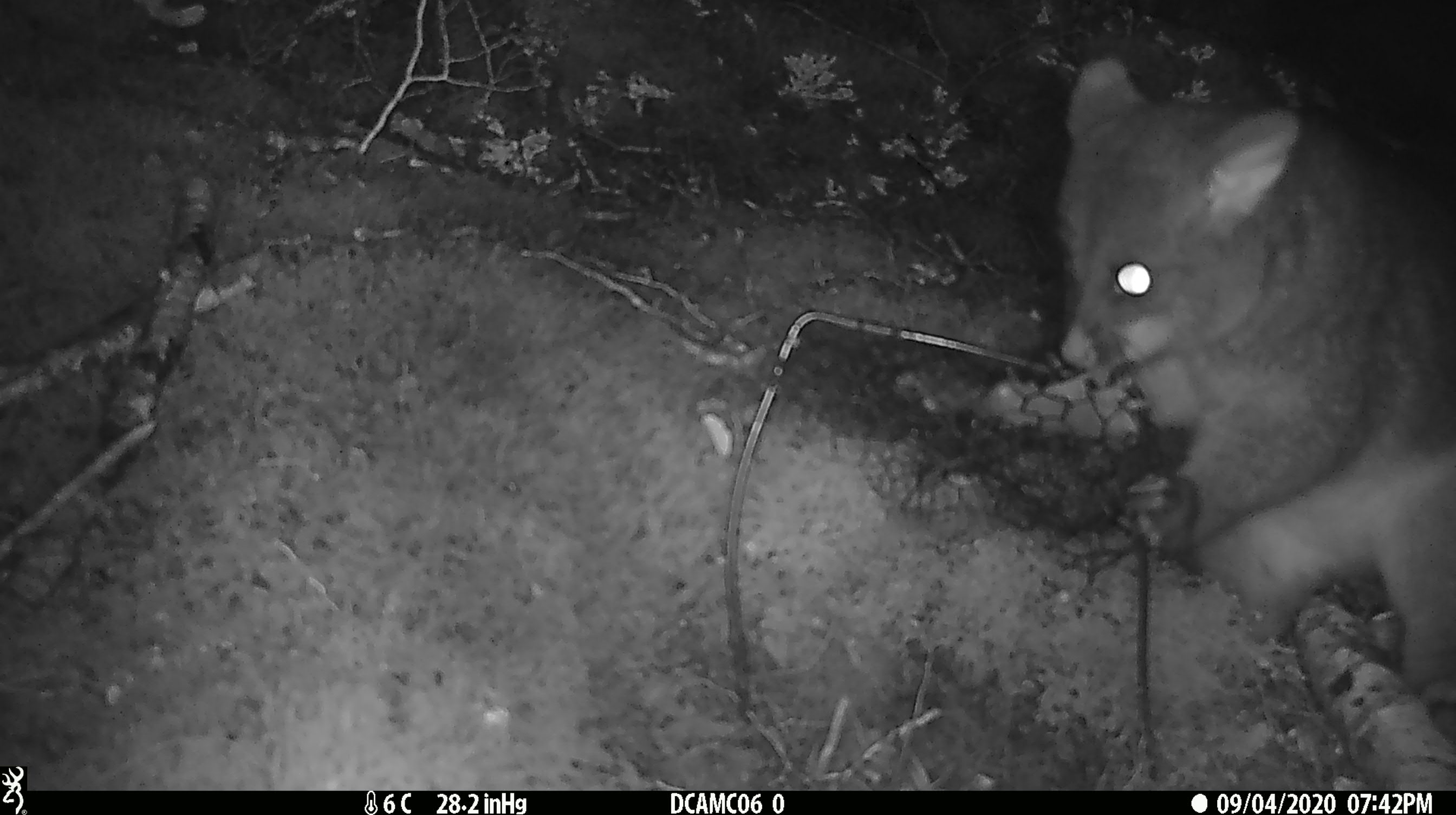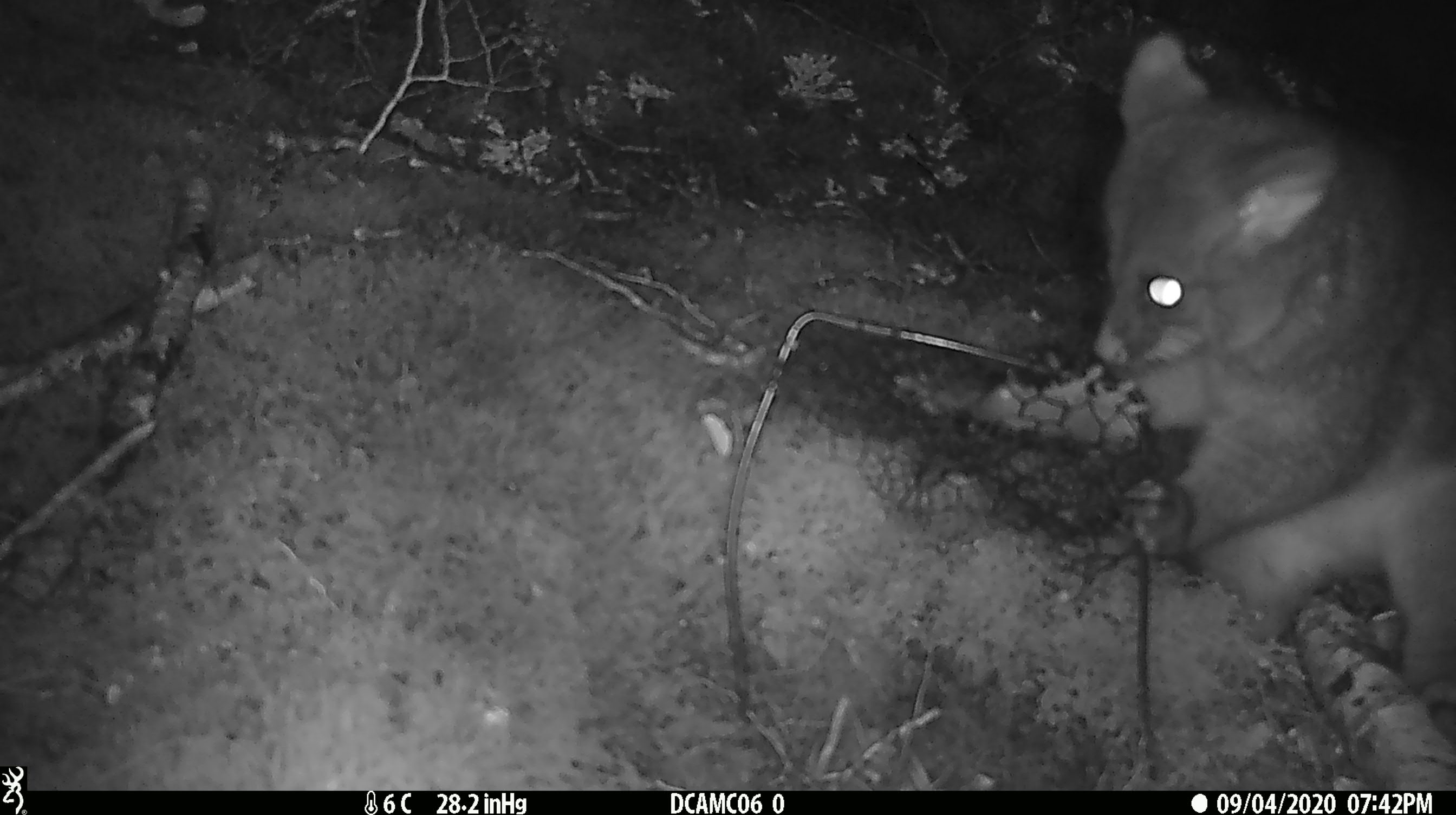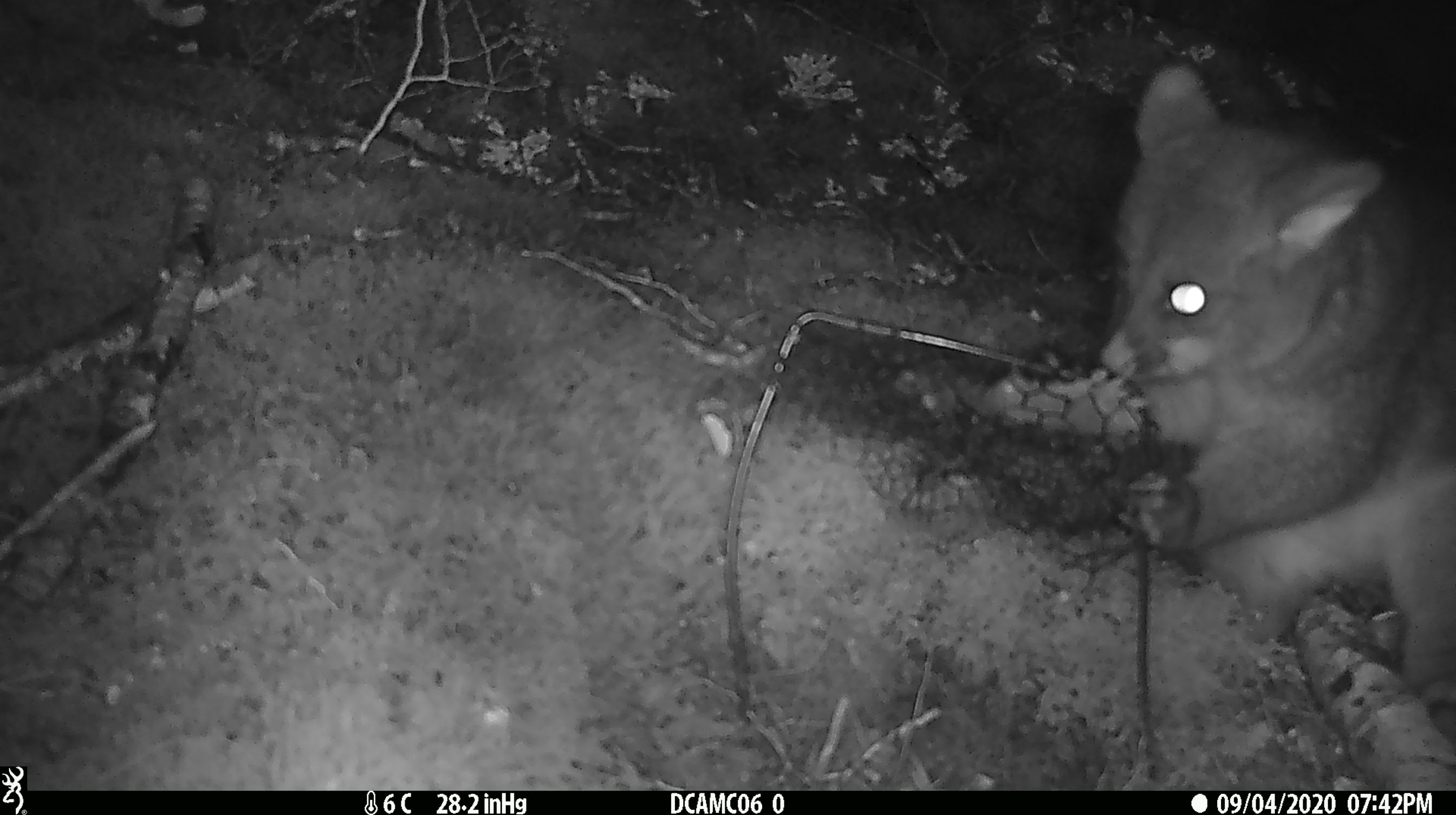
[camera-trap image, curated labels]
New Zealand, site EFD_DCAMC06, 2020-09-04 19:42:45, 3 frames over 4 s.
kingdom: Animalia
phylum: Chordata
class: Mammalia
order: Diprotodontia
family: Phalangeridae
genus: Trichosurus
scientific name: Trichosurus vulpecula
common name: common brushtail possum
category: possum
Possum (common brushtail possum) (Trichosurus vulpecula).